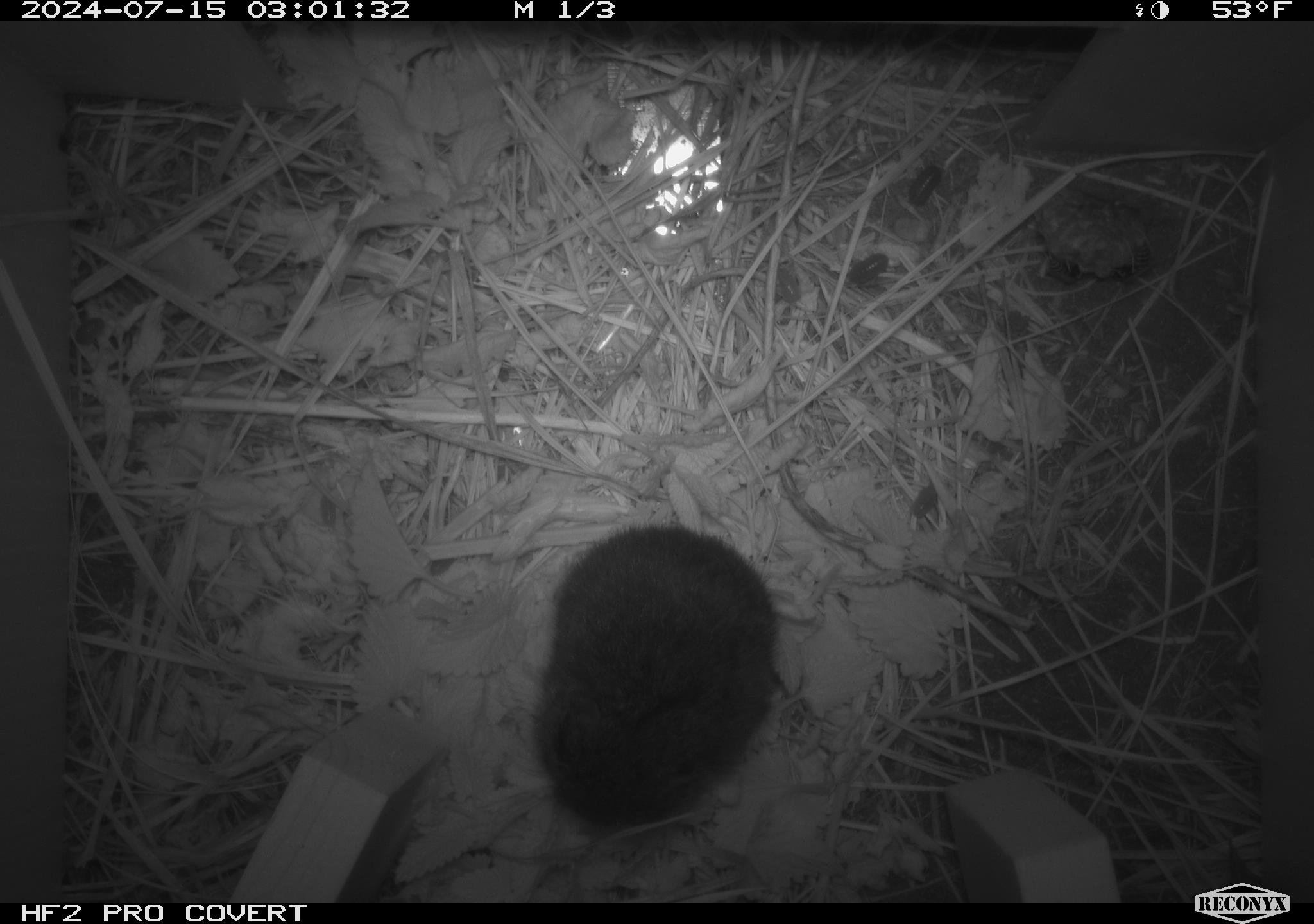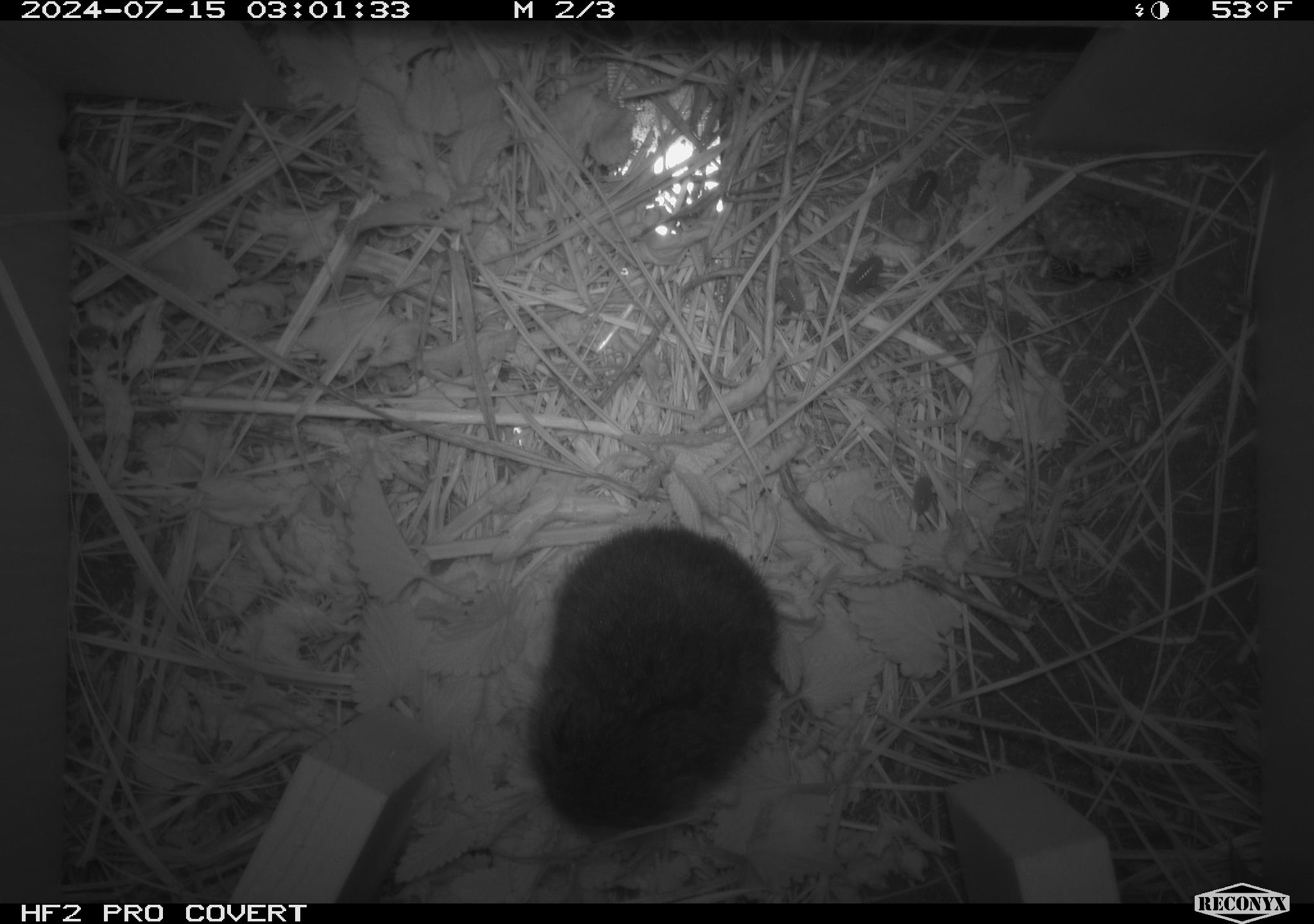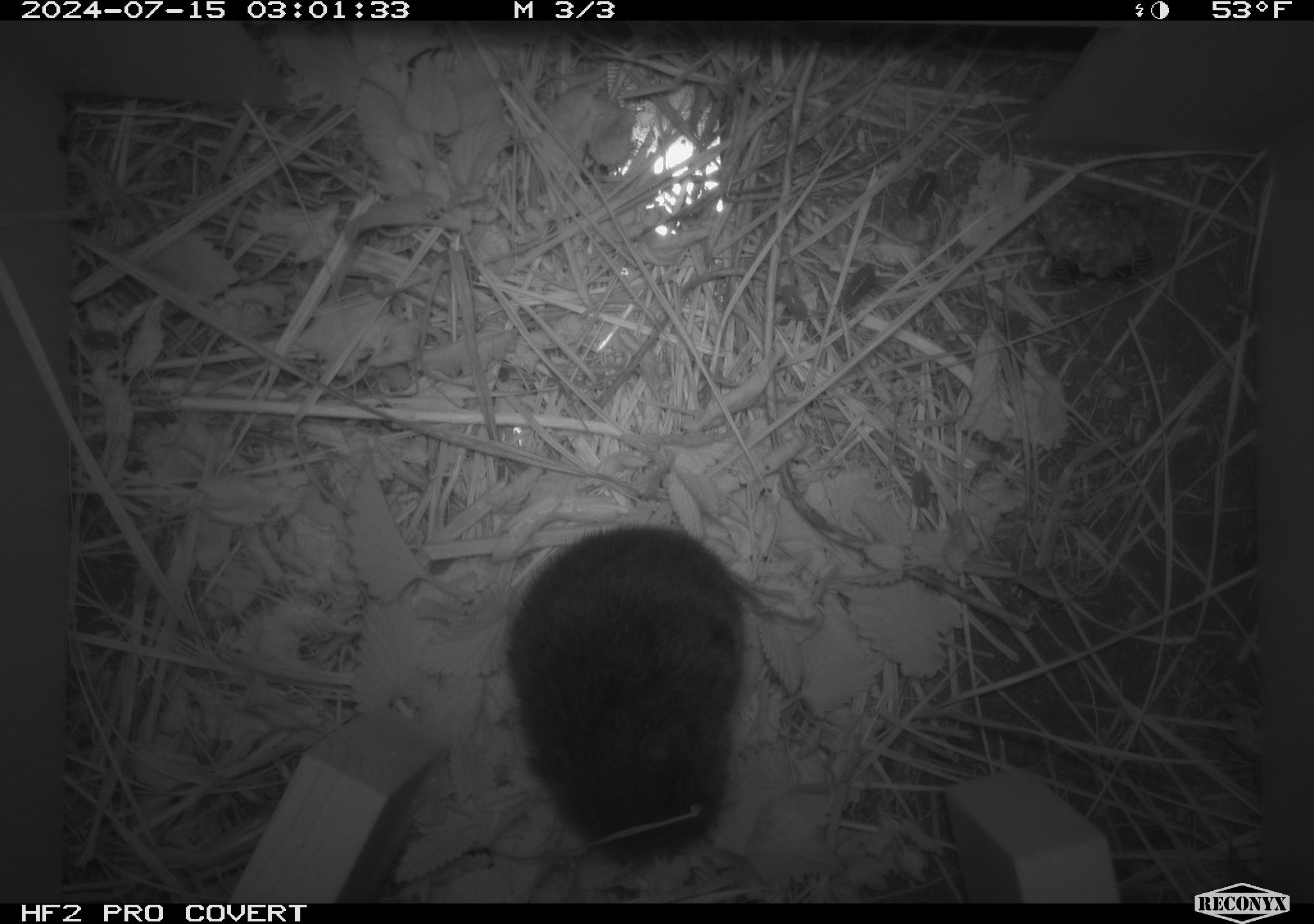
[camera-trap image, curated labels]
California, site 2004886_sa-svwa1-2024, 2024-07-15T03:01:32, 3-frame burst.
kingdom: Animalia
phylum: Arthropoda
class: Insecta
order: Hymenoptera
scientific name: Hymenoptera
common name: ants, bees, wasps, and sawflies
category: hymenoptera order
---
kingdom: Animalia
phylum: Chordata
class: Mammalia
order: Rodentia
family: Cricetidae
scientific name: Arvicolinae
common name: voles, lemmings, and muskrats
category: arvicolinae subfamily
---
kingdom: Animalia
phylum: Arthropoda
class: Malacostraca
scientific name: Malacostraca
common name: amphipods, crabs, isopods, krill, lobsters and shrimps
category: malacostracan